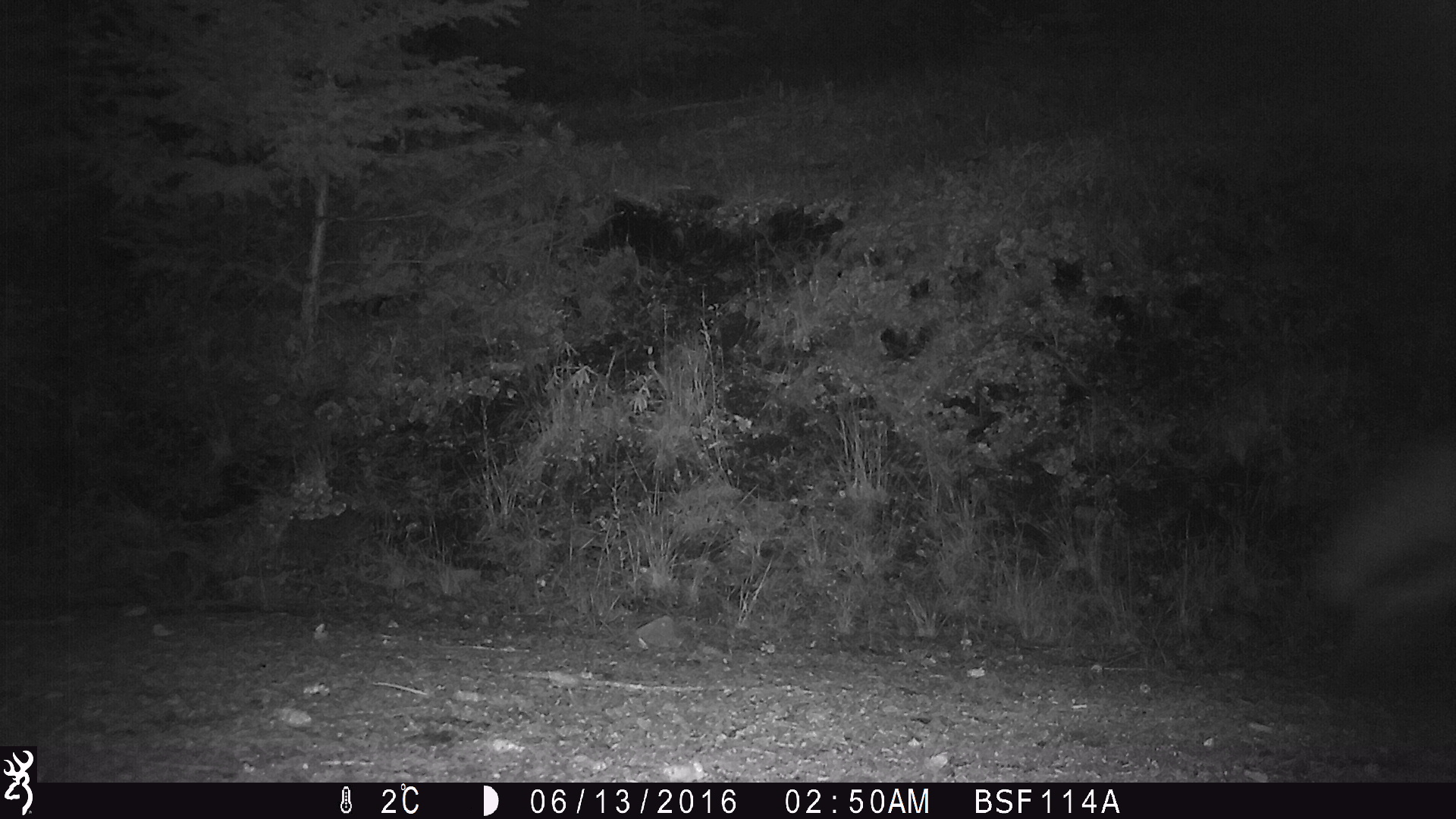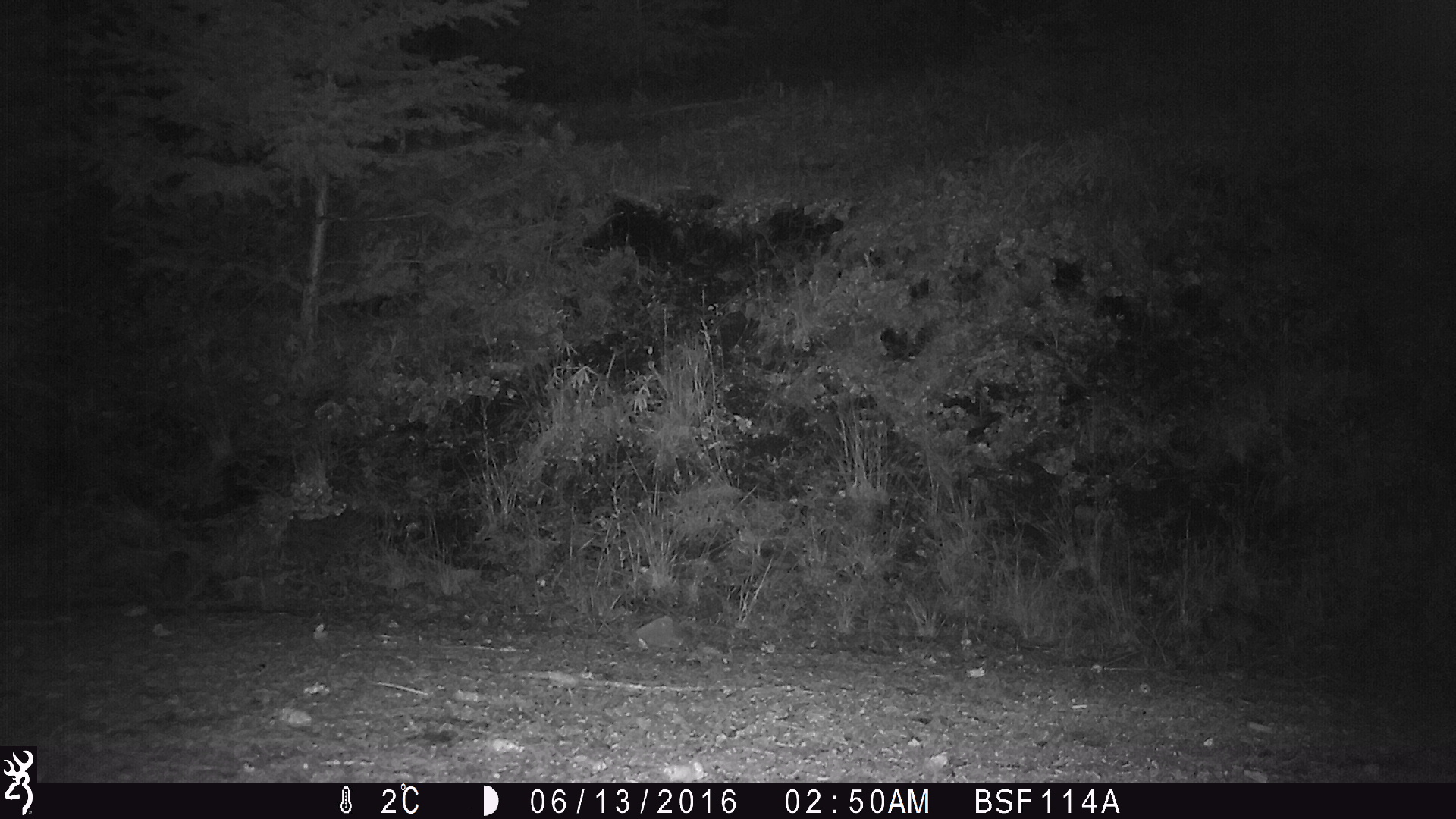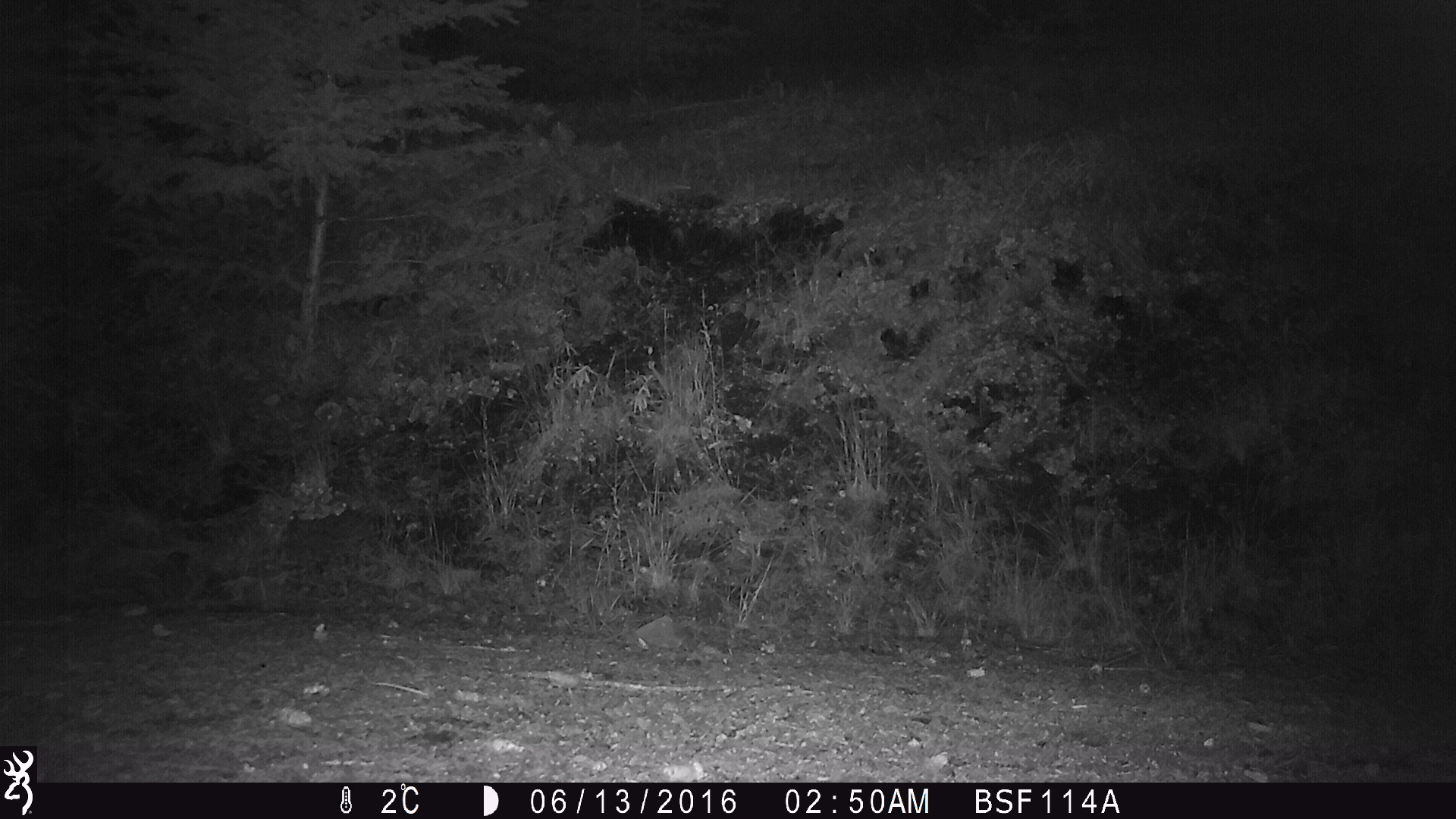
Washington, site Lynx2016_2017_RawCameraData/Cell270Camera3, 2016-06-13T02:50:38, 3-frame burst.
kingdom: Animalia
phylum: Chordata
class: Mammalia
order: Carnivora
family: Canidae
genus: Canis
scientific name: Canis latrans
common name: coyote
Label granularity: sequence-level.